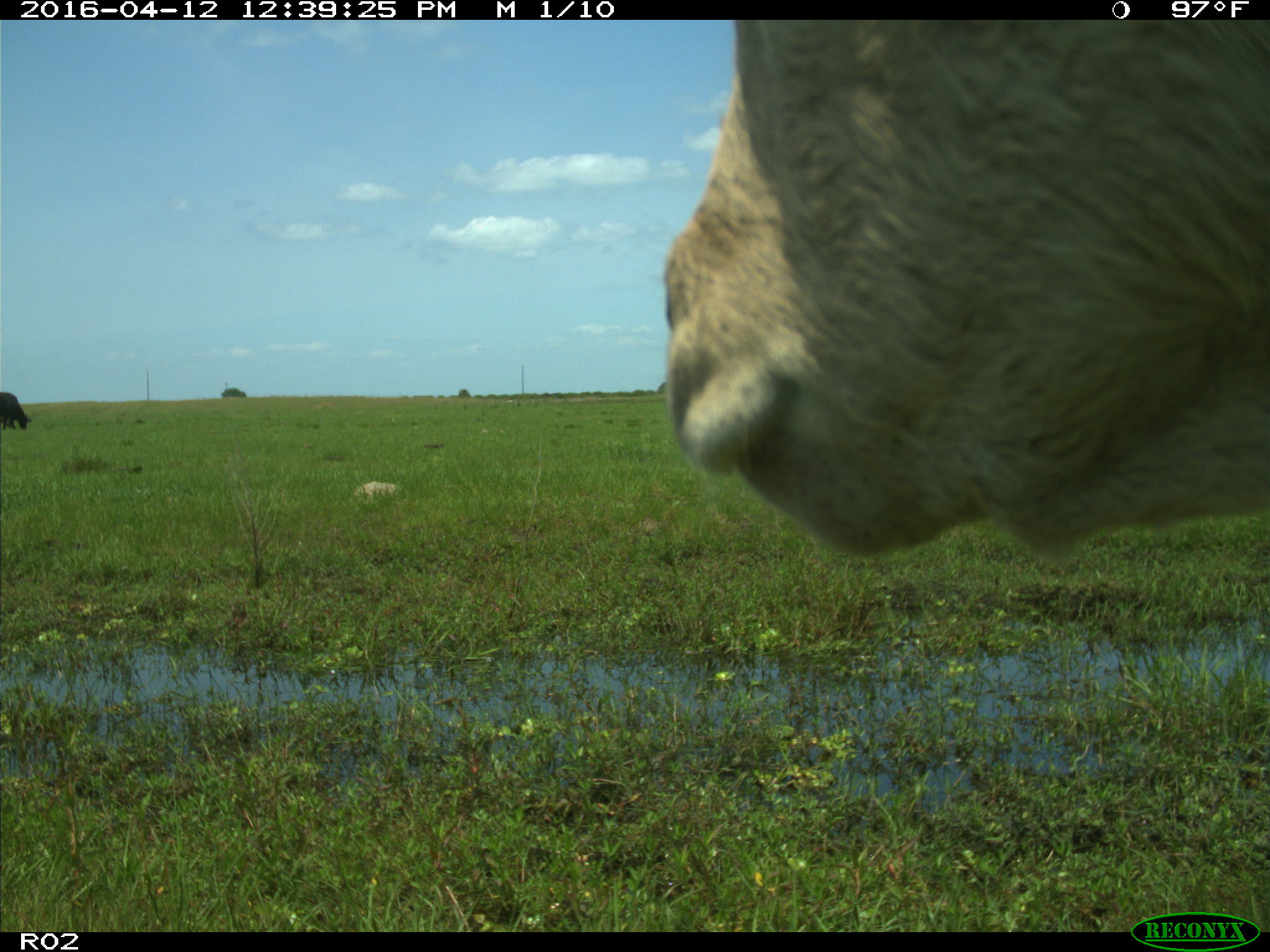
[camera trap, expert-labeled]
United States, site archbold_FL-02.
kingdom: Animalia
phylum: Chordata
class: Mammalia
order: Artiodactyla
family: Bovidae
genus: Bos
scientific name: Bos taurus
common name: domestic cow